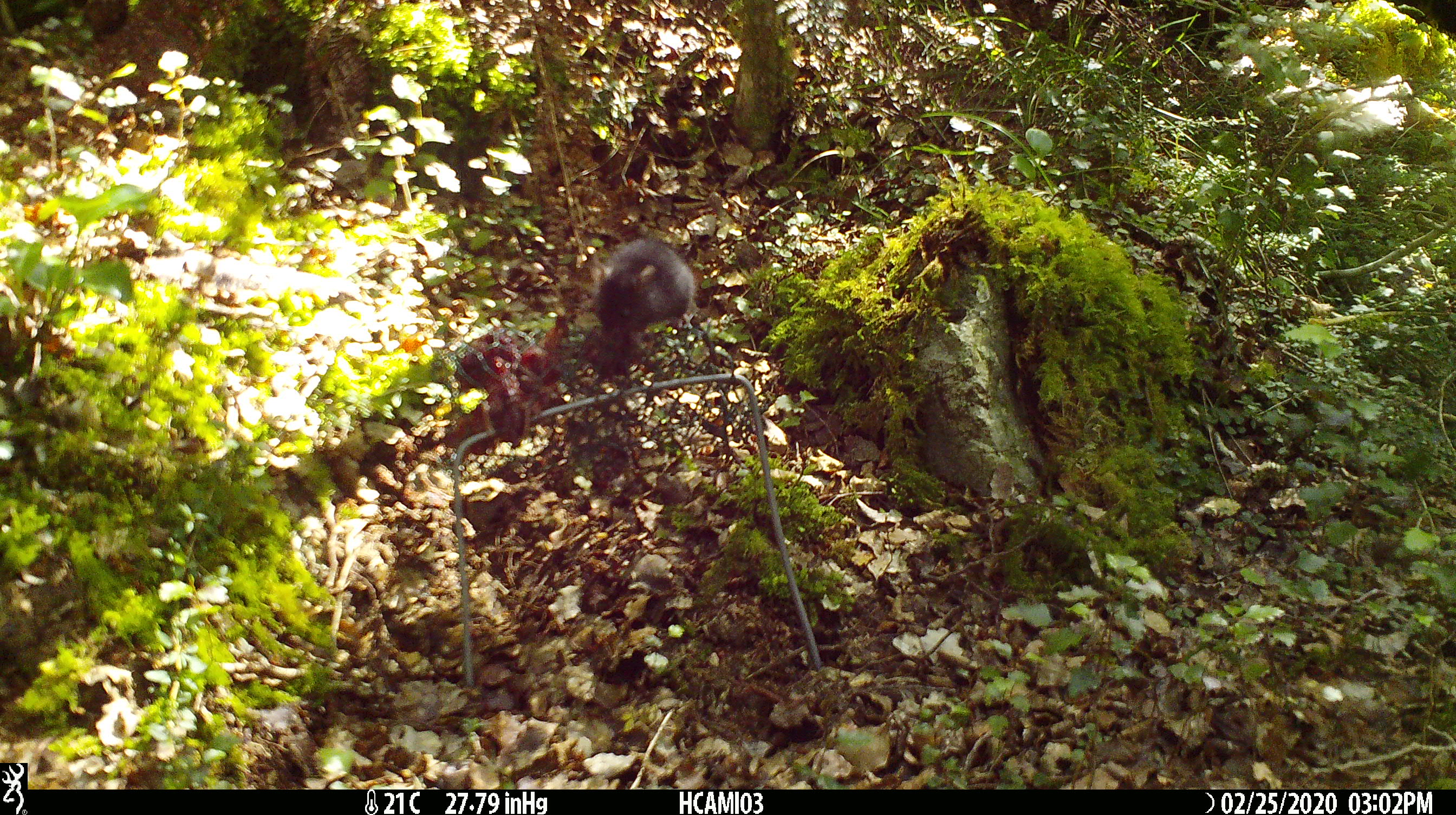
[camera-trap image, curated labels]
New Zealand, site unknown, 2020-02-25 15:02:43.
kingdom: Animalia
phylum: Chordata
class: Mammalia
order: Rodentia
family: Muridae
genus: Mus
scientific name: Mus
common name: mouse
Mouse (Mus).